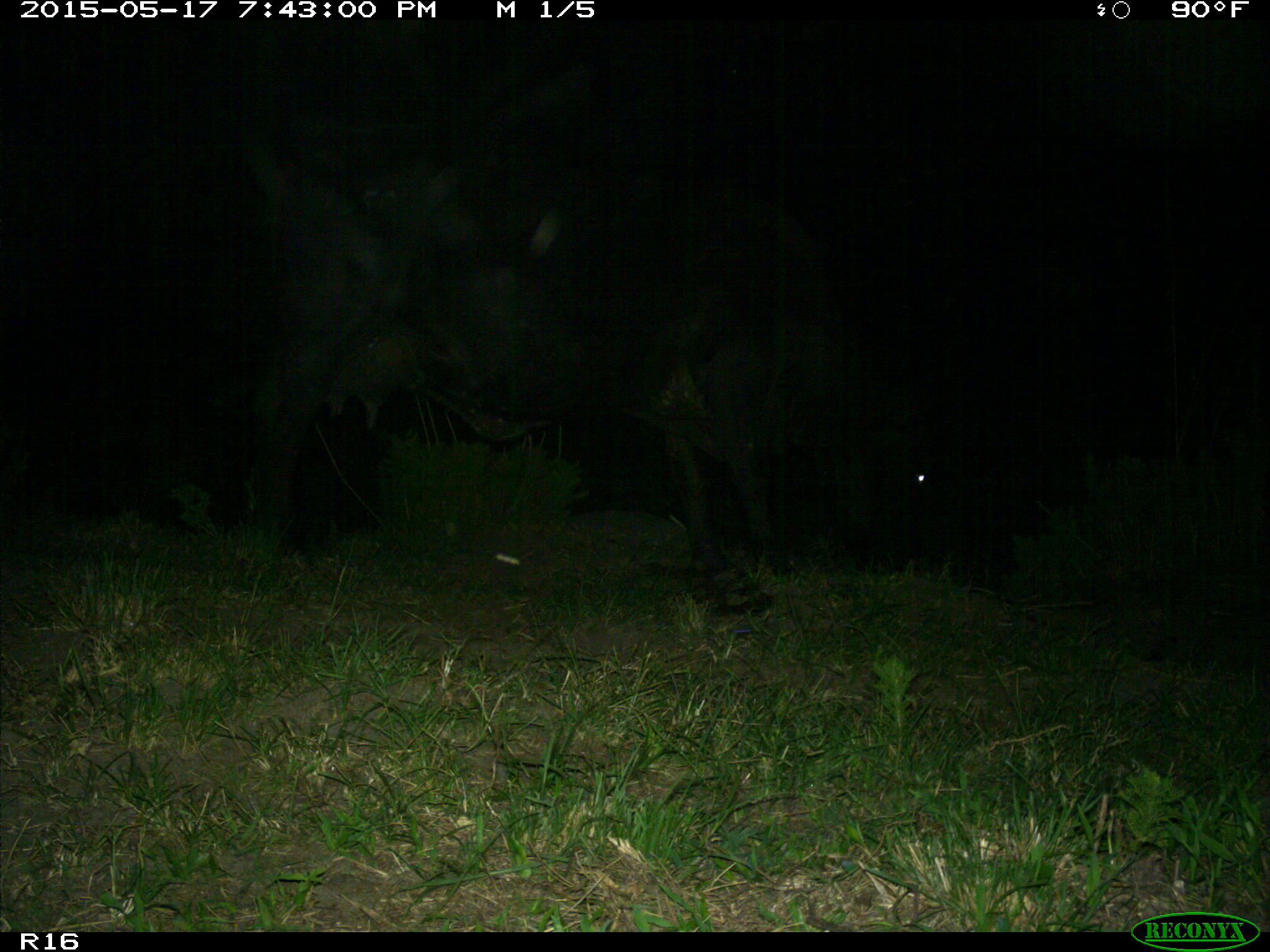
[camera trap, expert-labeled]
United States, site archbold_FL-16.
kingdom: Animalia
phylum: Chordata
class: Mammalia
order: Artiodactyla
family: Bovidae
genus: Bos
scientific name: Bos taurus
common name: domestic cow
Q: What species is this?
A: Bos taurus (domestic cow).